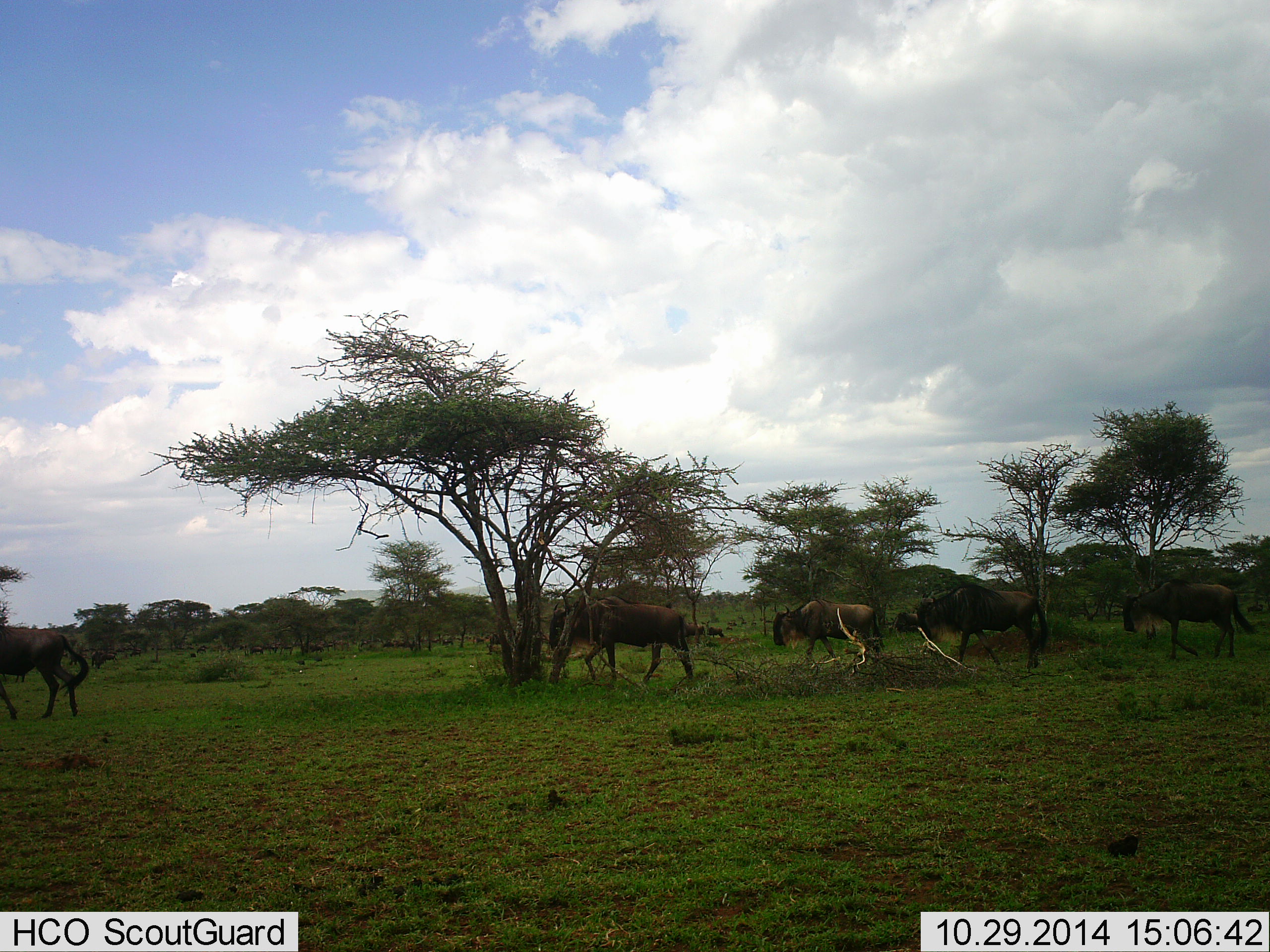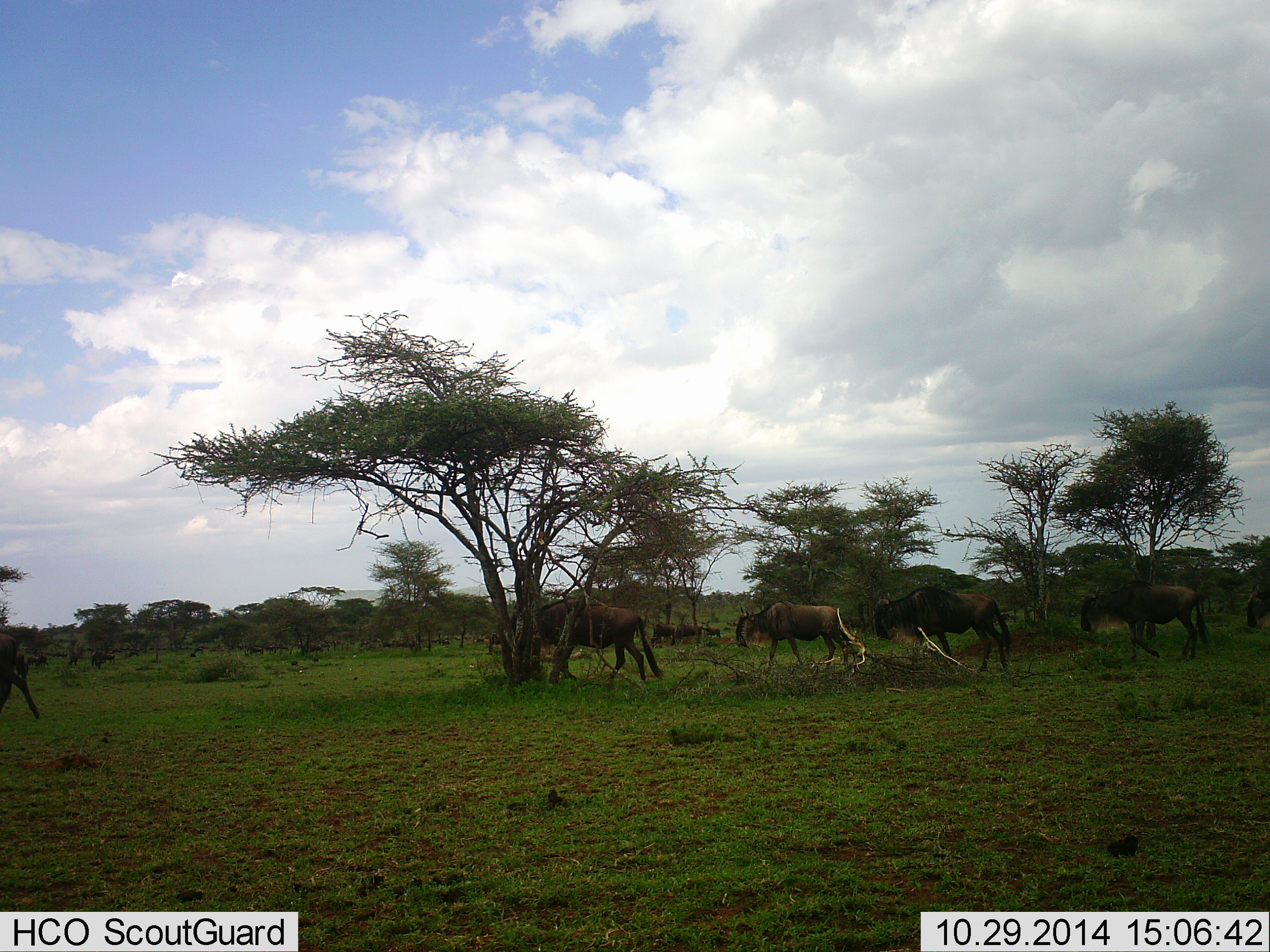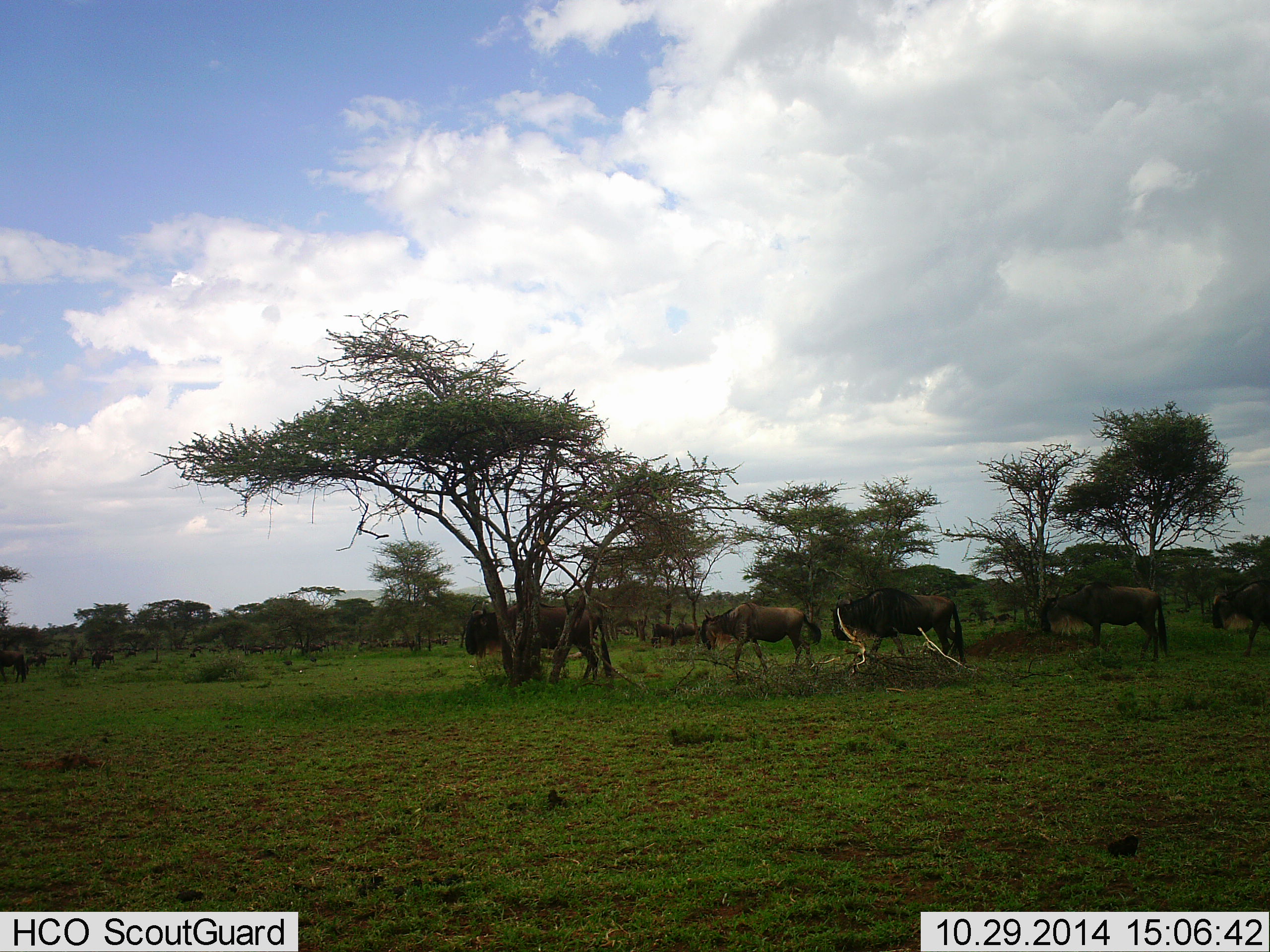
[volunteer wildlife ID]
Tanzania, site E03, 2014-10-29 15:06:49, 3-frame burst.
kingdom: Animalia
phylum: Chordata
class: Mammalia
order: Artiodactyla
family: Bovidae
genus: Connochaetes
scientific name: Connochaetes taurinus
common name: blue wildebeest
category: wildebeest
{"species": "wildebeest (blue wildebeest) (Connochaetes taurinus)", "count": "11-50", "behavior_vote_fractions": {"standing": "0%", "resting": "10%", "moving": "90%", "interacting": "0%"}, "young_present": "0%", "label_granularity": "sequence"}